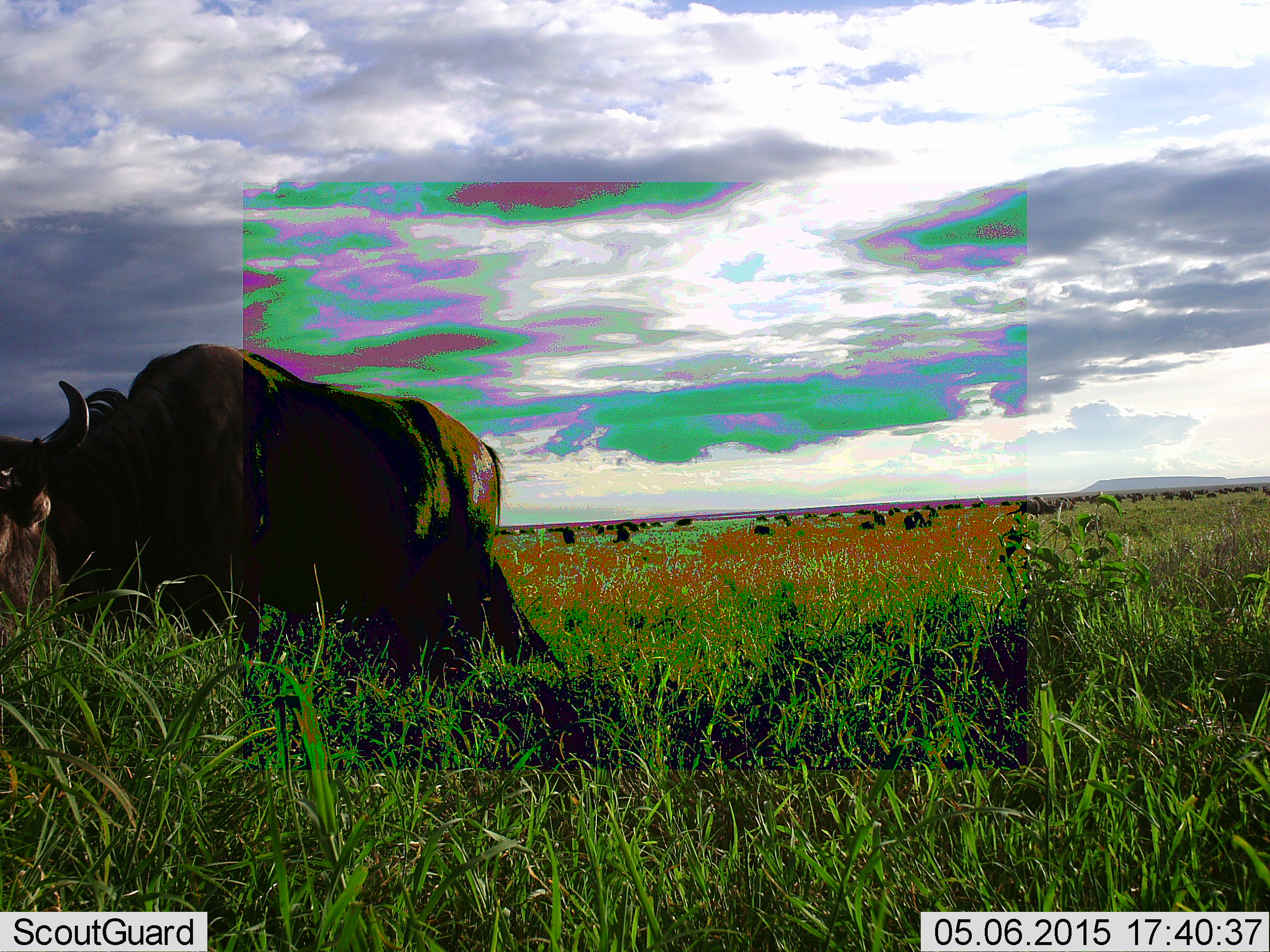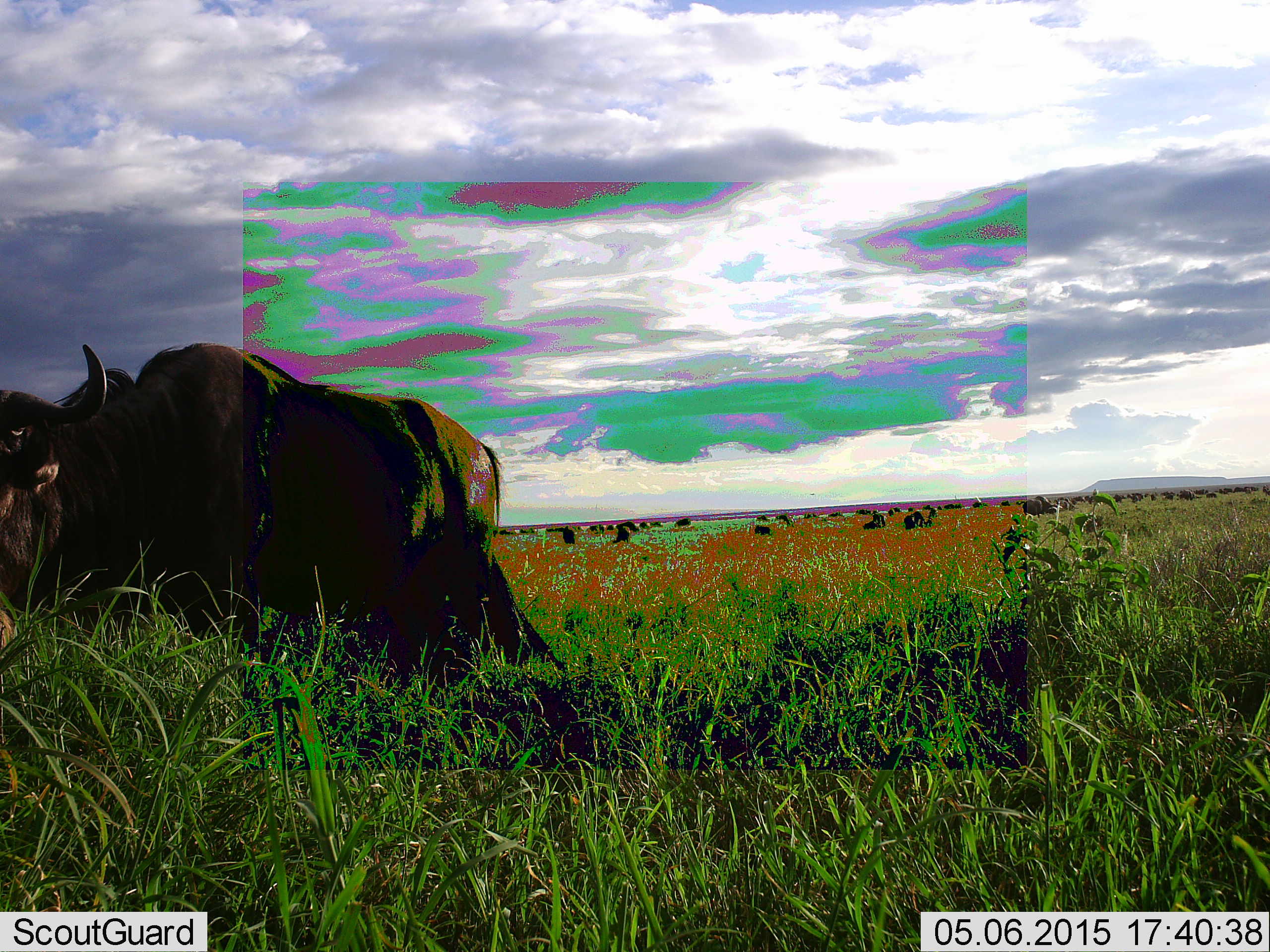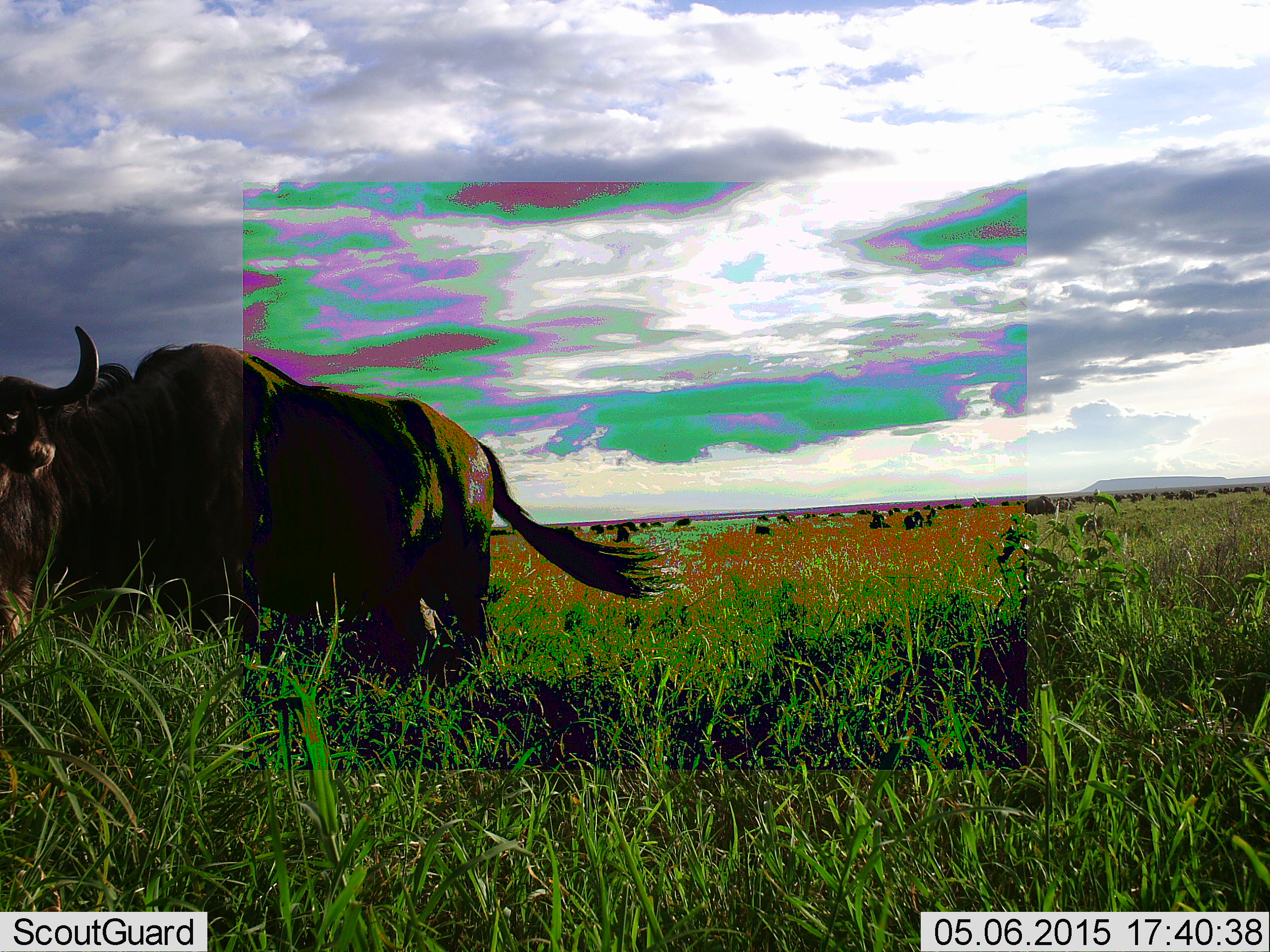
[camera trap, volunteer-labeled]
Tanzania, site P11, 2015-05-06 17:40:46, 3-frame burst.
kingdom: Animalia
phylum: Chordata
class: Mammalia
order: Artiodactyla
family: Bovidae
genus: Connochaetes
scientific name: Connochaetes taurinus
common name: blue wildebeest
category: wildebeest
Wildebeest (blue wildebeest) (Connochaetes taurinus), count 11-50. Behavior (volunteer vote fractions): standing 73%, resting 9%, moving 36%, interacting 0%. Young present (vote fraction): 0%. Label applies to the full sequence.